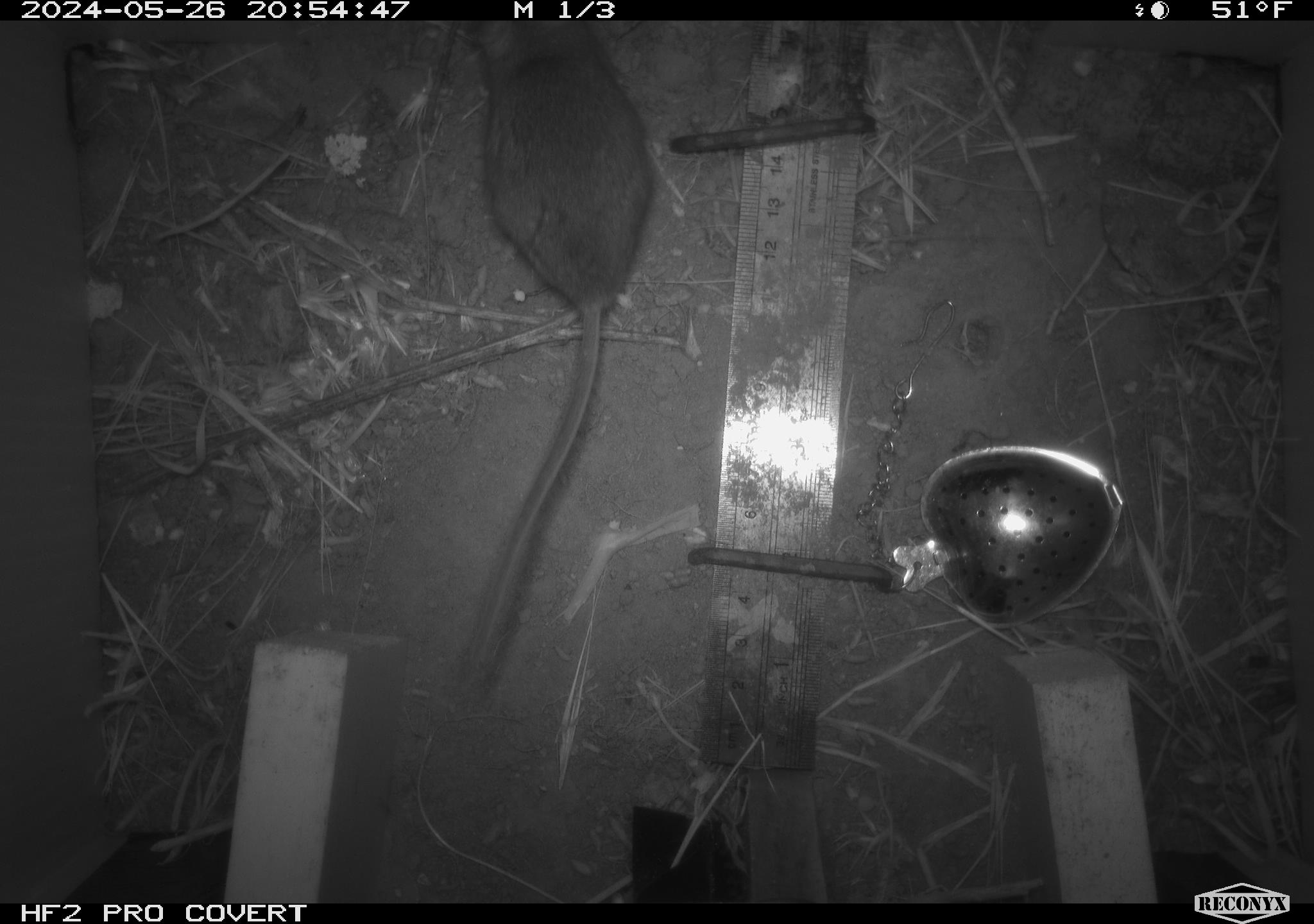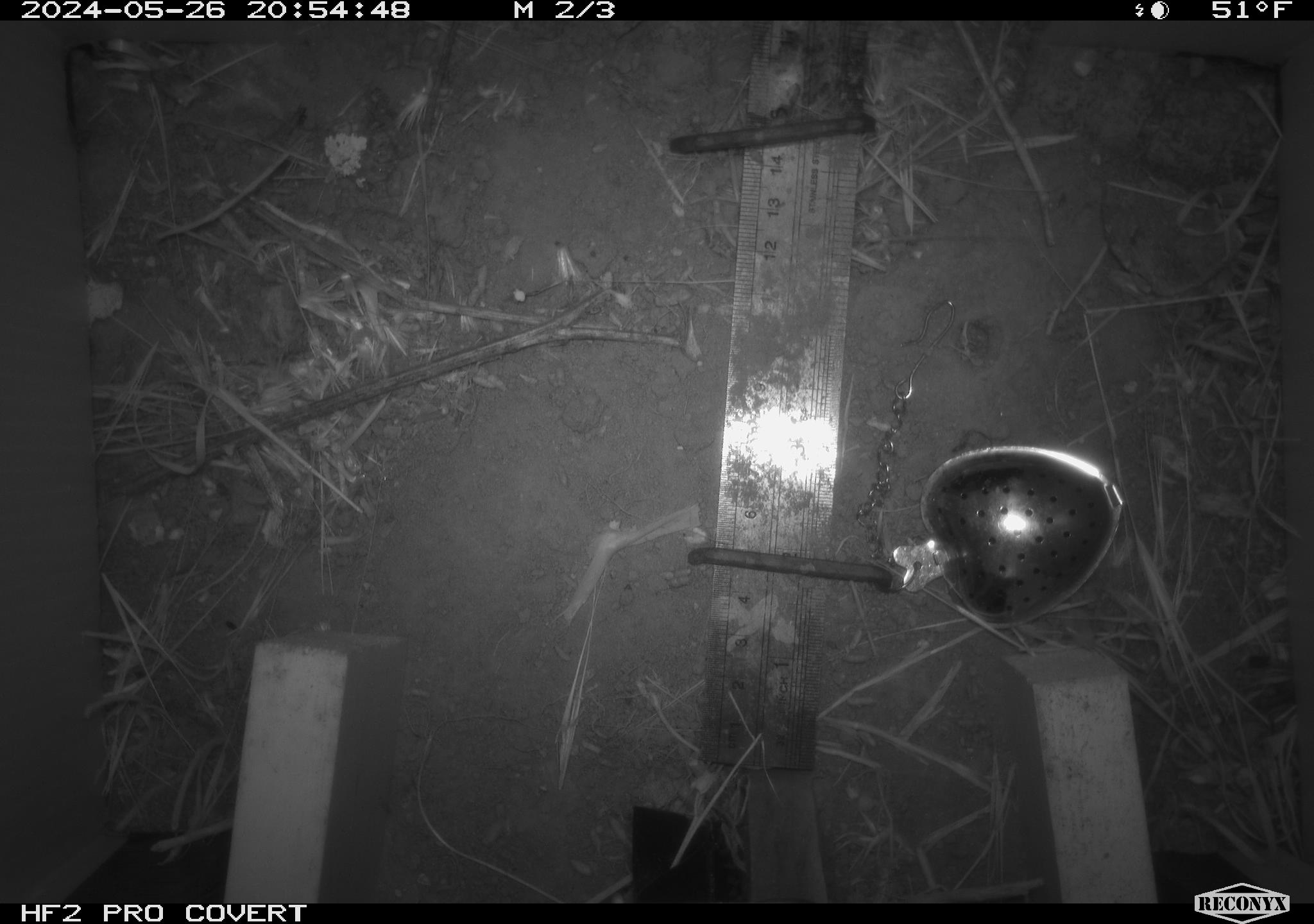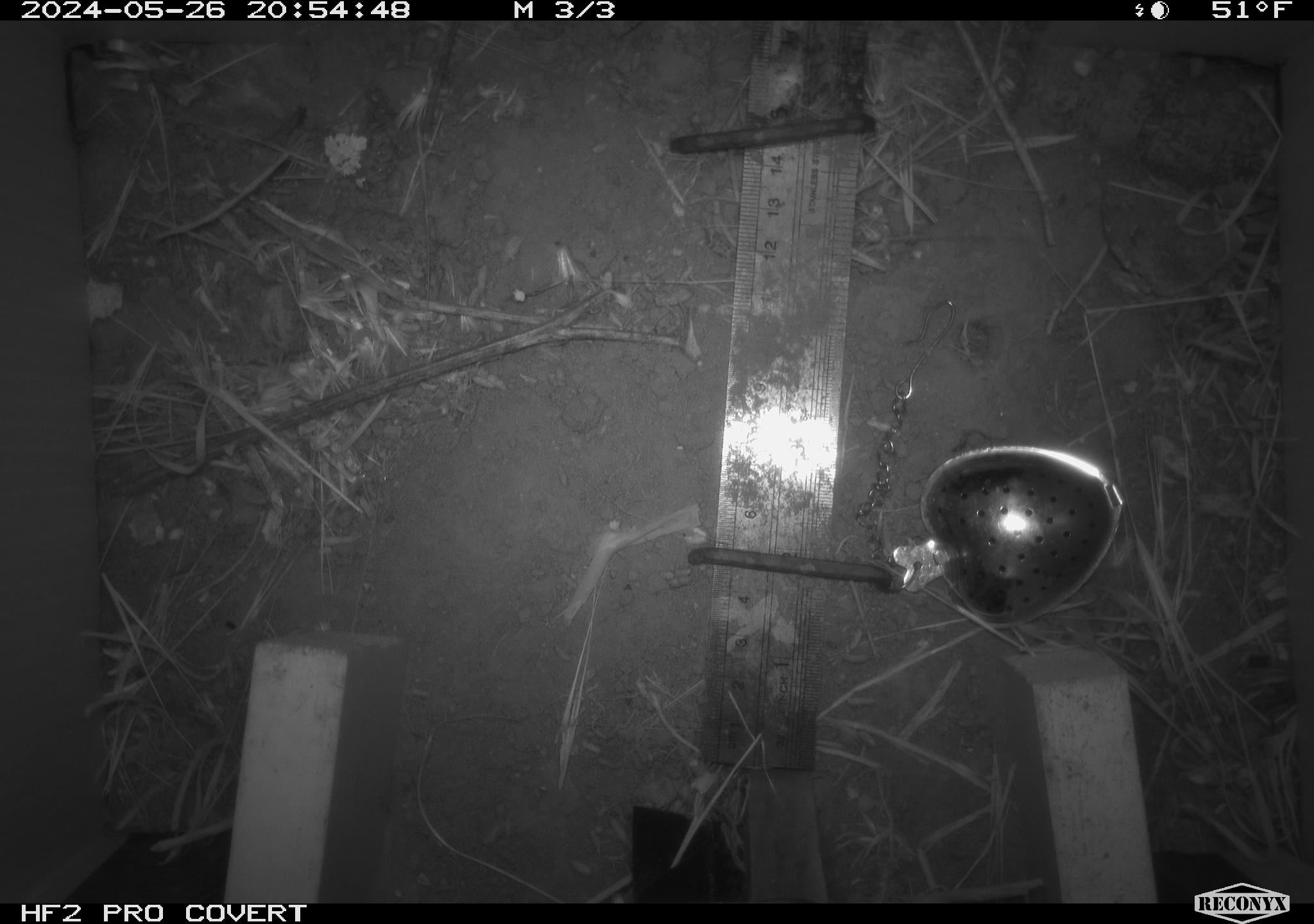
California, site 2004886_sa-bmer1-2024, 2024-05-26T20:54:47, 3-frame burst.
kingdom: Animalia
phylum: Chordata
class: Mammalia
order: Rodentia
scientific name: Rodentia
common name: mouse species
Mouse species (Rodentia).